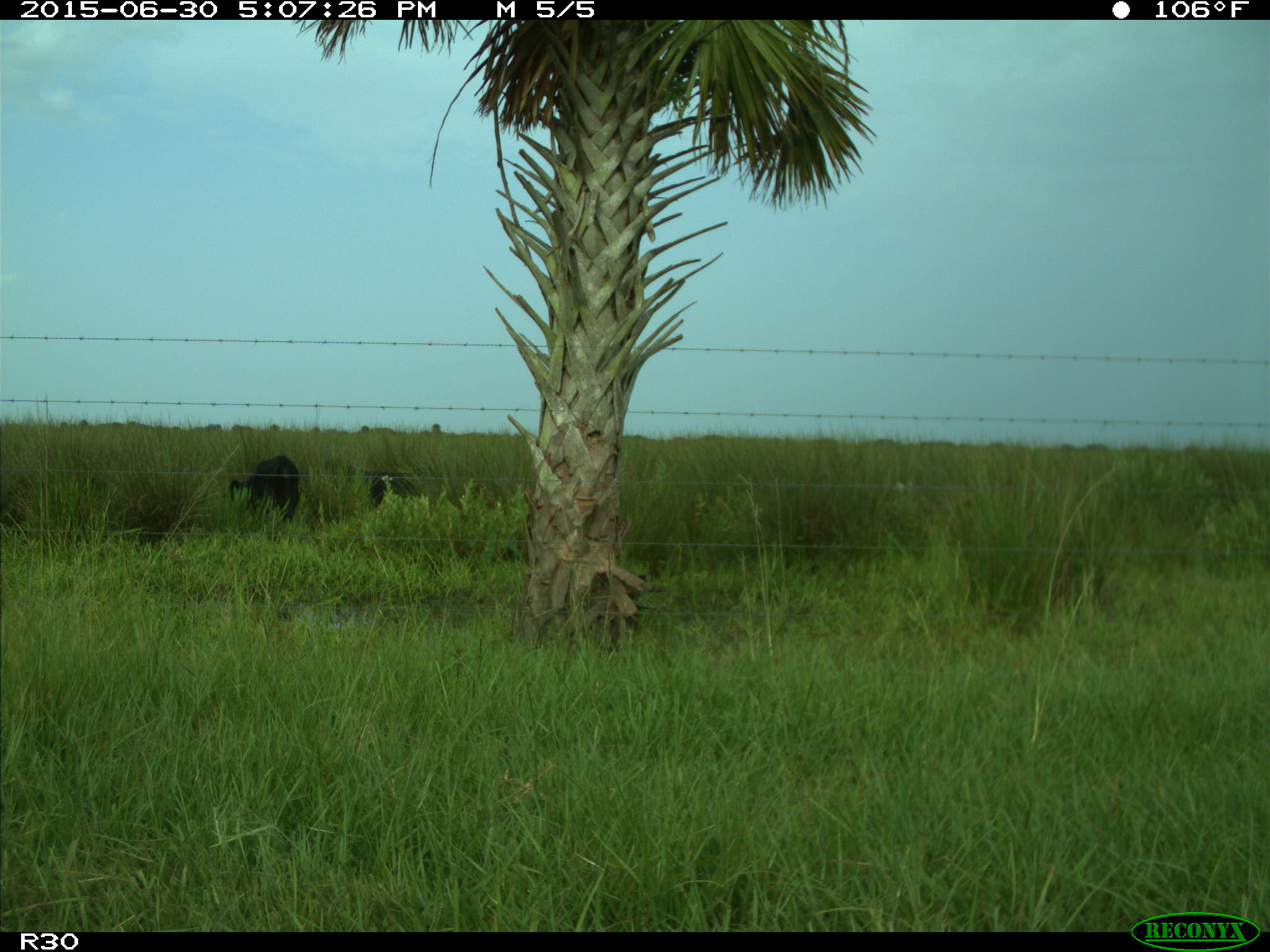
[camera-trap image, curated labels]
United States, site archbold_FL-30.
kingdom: Animalia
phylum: Chordata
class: Mammalia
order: Artiodactyla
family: Bovidae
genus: Bos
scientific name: Bos taurus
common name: domestic cow